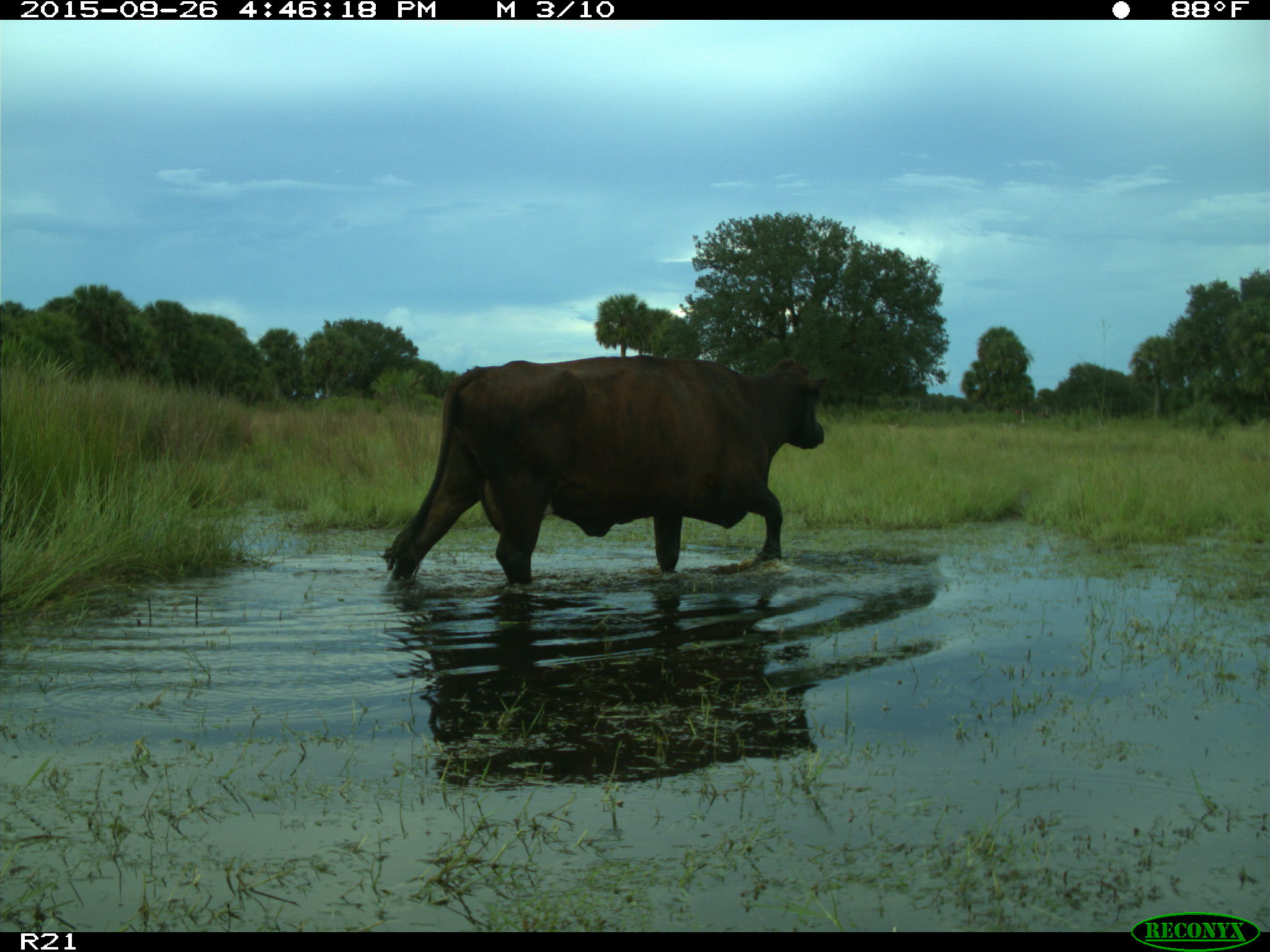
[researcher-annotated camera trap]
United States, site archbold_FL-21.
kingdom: Animalia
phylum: Chordata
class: Mammalia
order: Artiodactyla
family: Bovidae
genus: Bos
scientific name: Bos taurus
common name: domestic cow